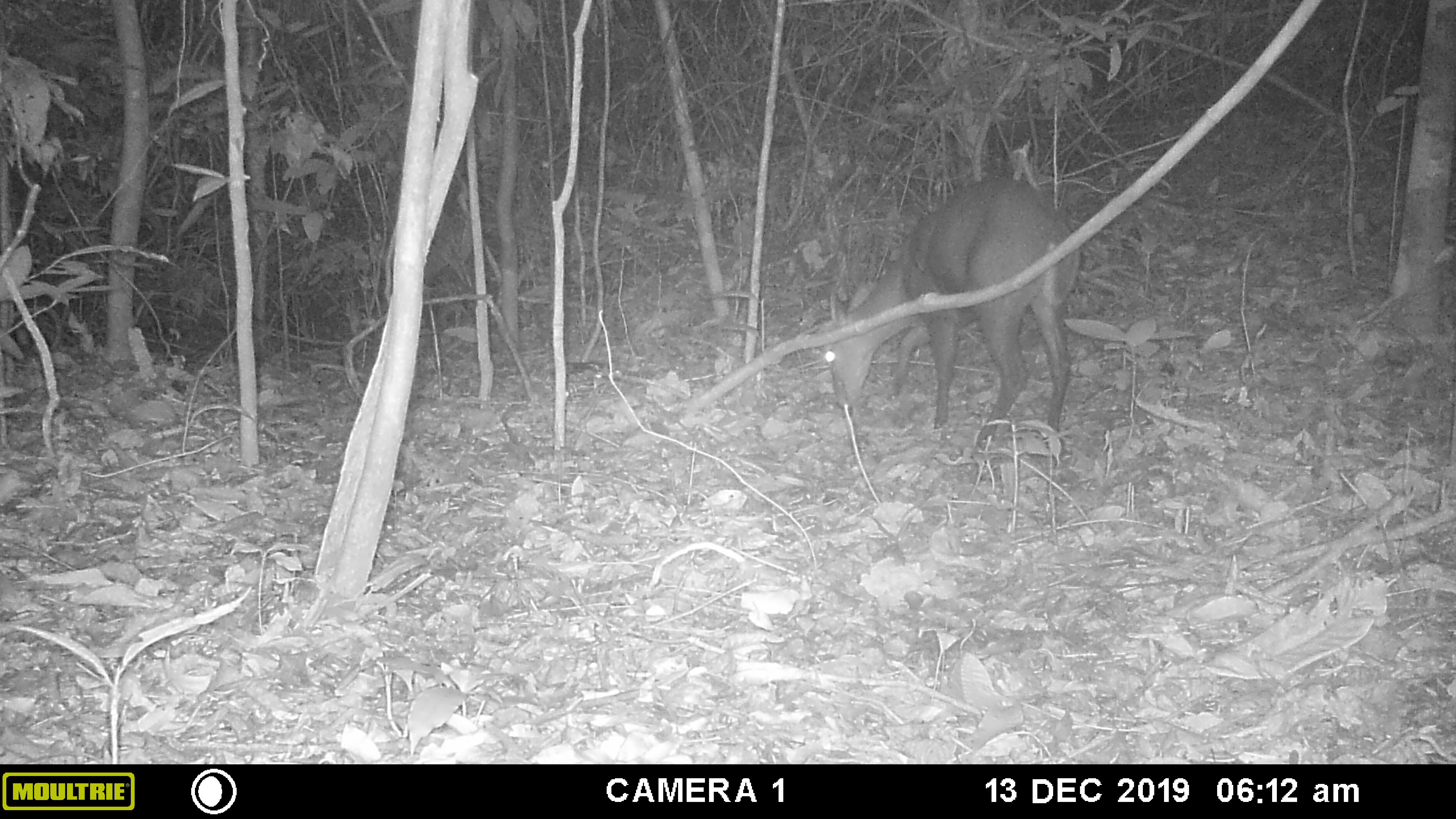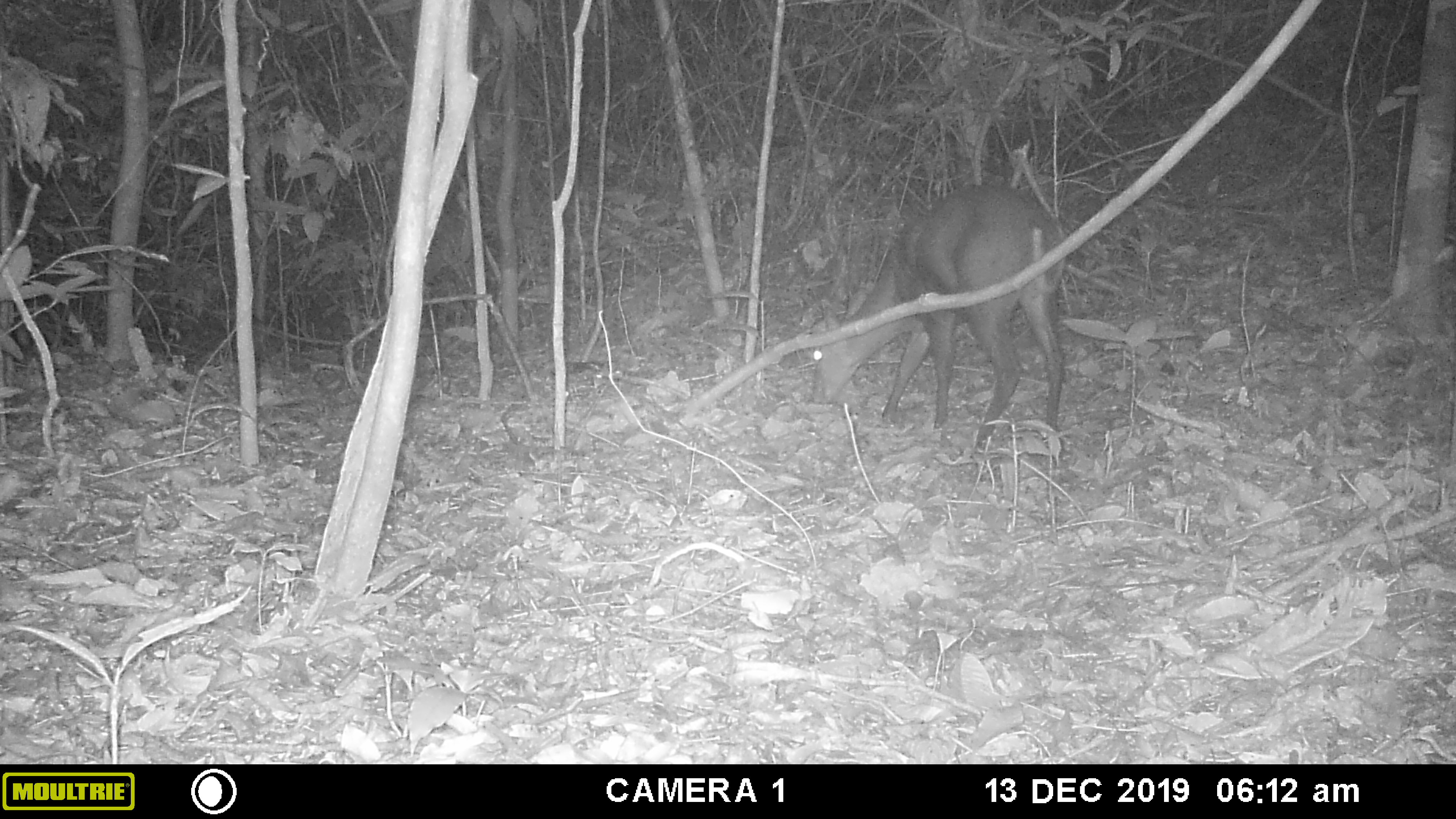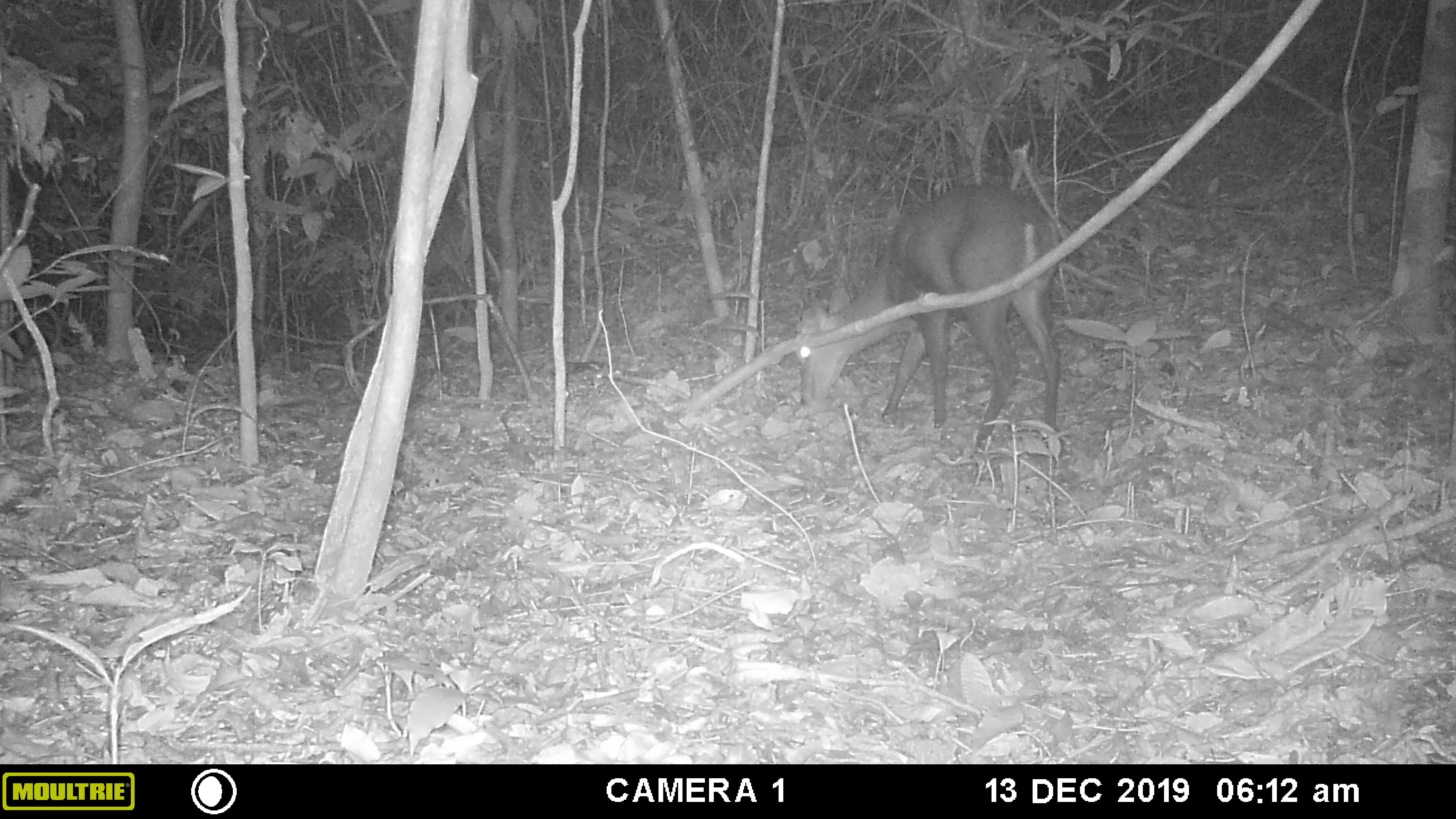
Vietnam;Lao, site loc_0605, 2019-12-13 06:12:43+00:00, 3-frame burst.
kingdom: Animalia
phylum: Chordata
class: Mammalia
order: Artiodactyla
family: Cervidae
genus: Muntiacus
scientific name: Muntiacus rooseveltorum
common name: roosevelt's muntjac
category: roosevelts muntjac group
Roosevelts muntjac group (roosevelt's muntjac) (Muntiacus rooseveltorum). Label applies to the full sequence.